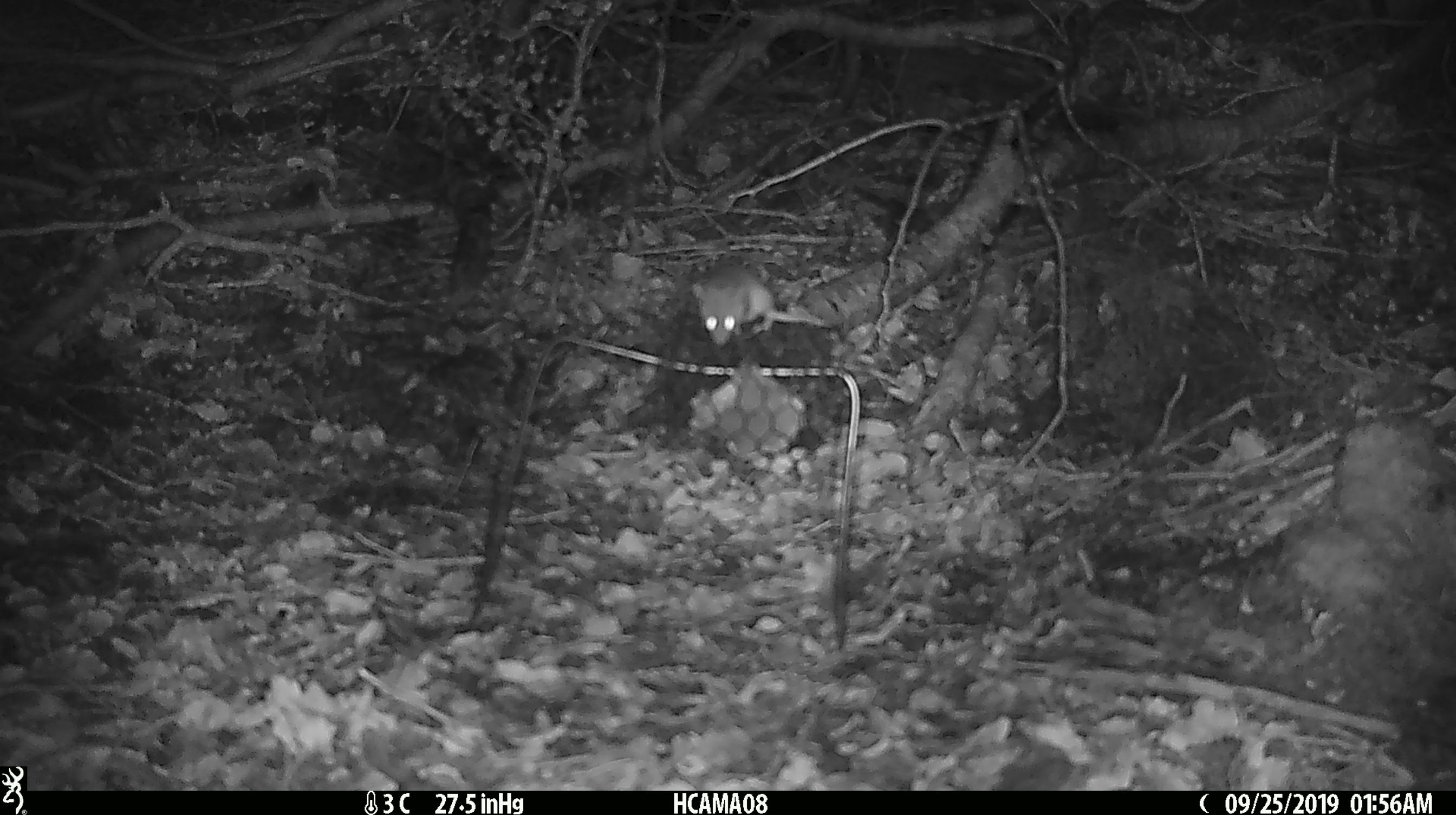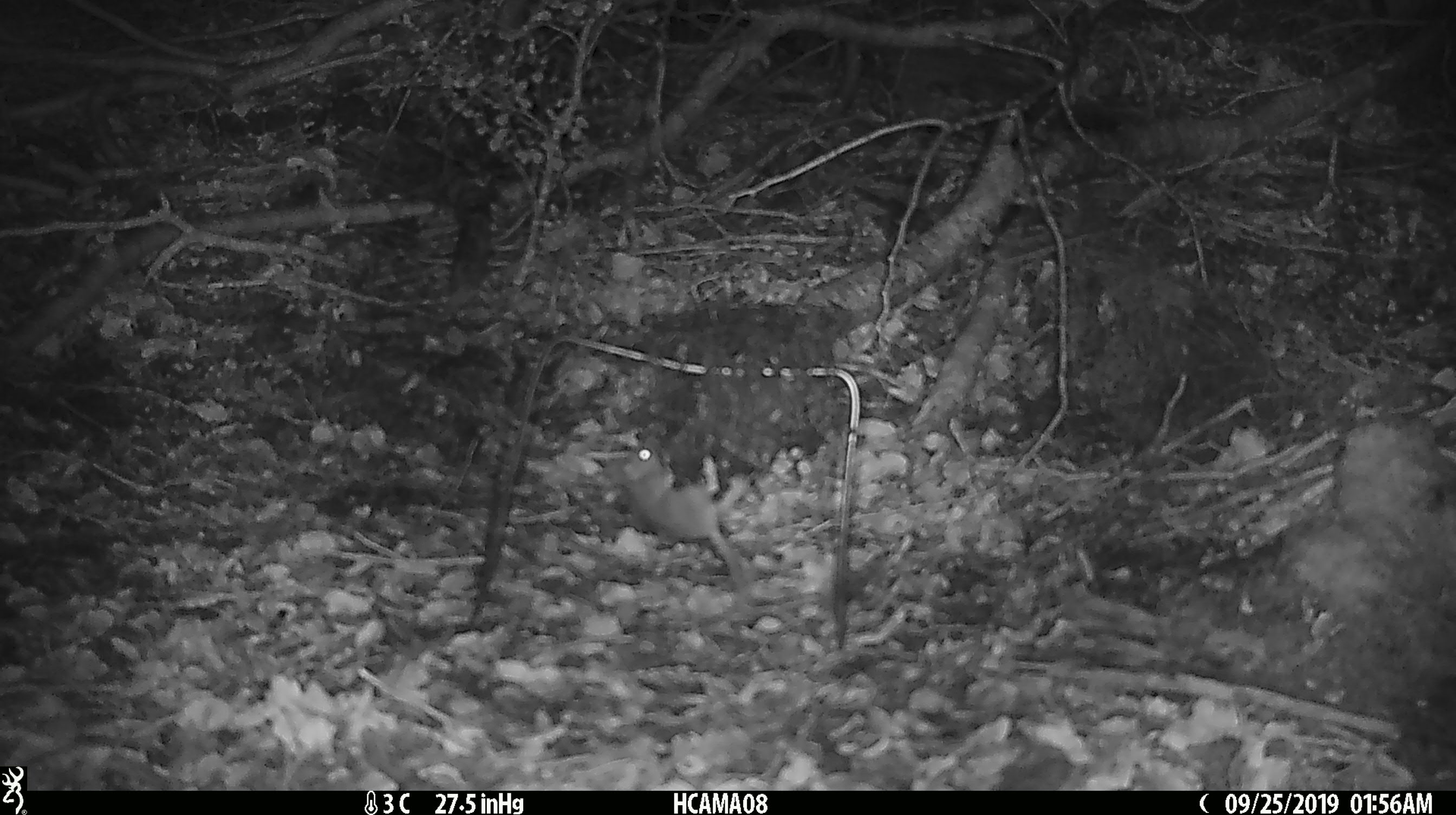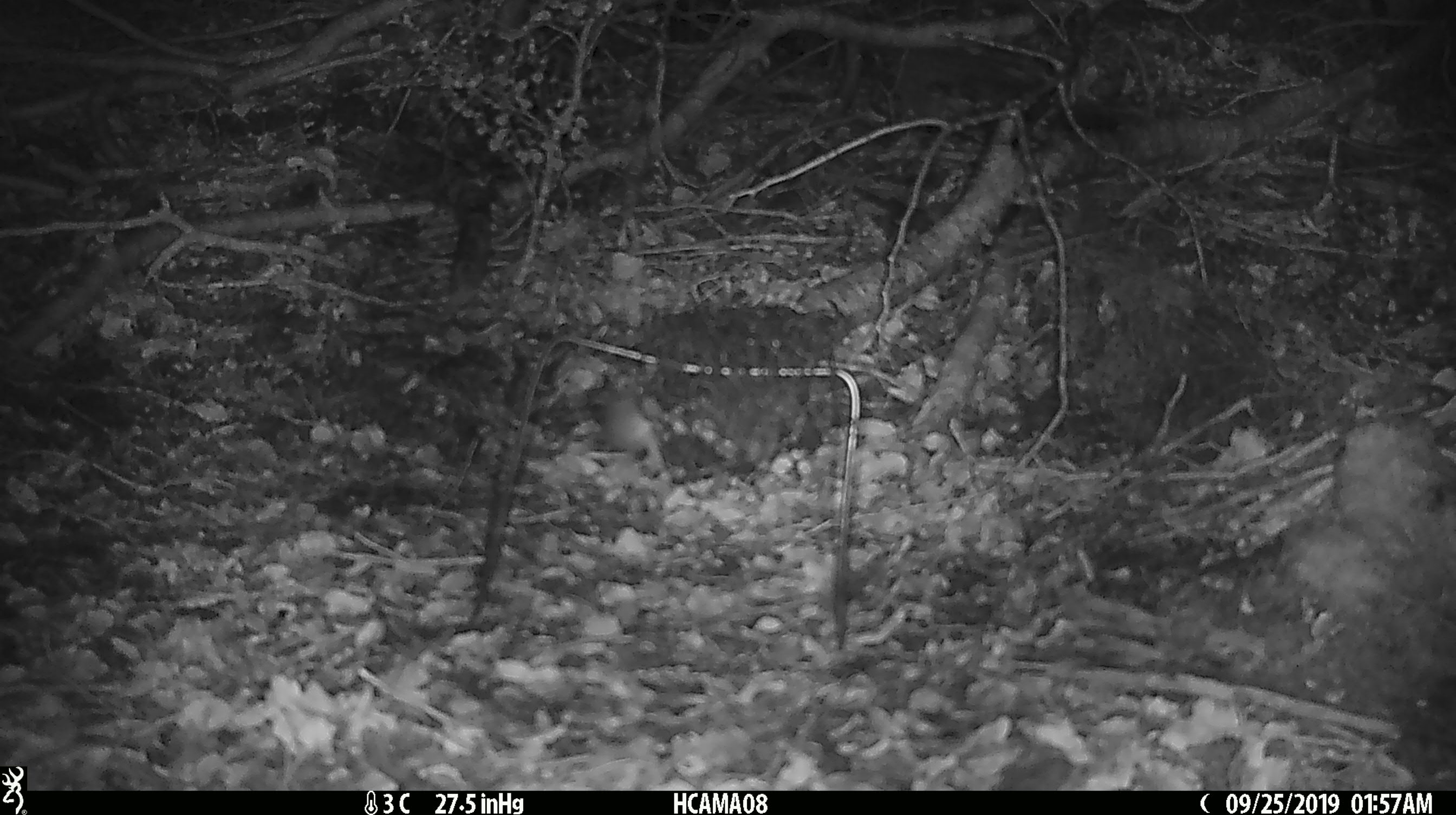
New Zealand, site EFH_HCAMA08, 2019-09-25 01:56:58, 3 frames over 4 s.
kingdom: Animalia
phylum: Chordata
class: Mammalia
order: Rodentia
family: Muridae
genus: Mus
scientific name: Mus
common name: mouse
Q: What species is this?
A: Mouse (Mus).